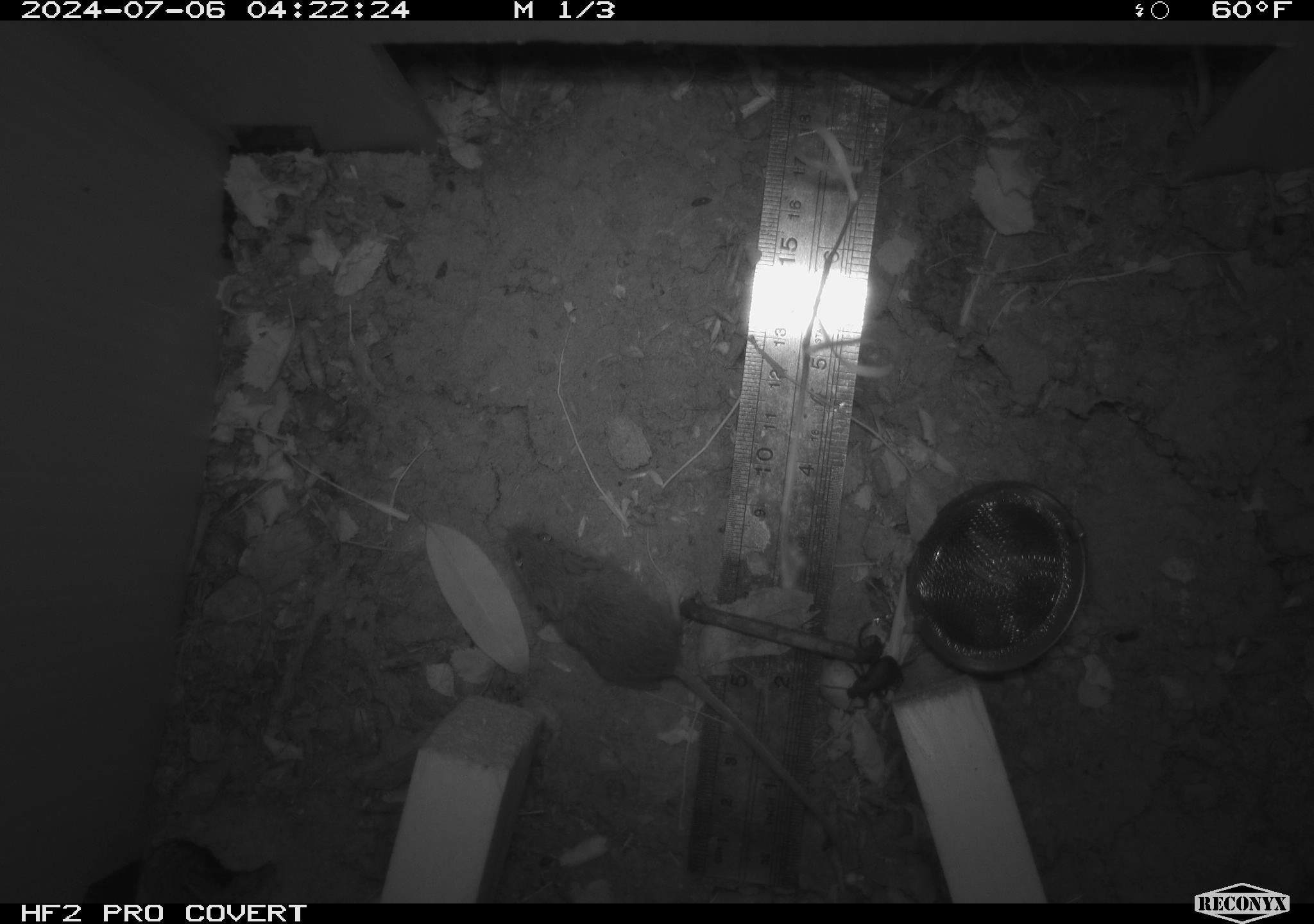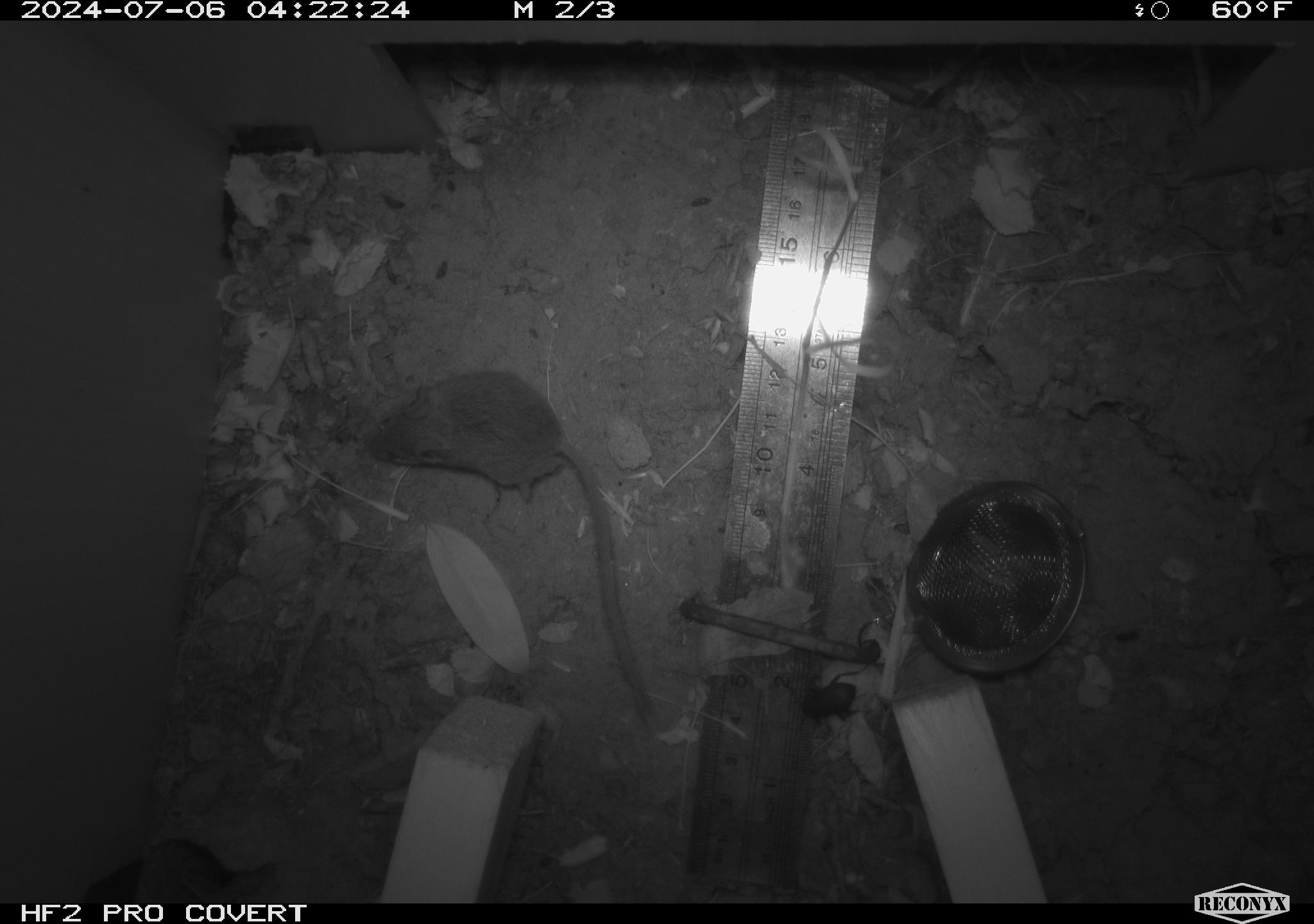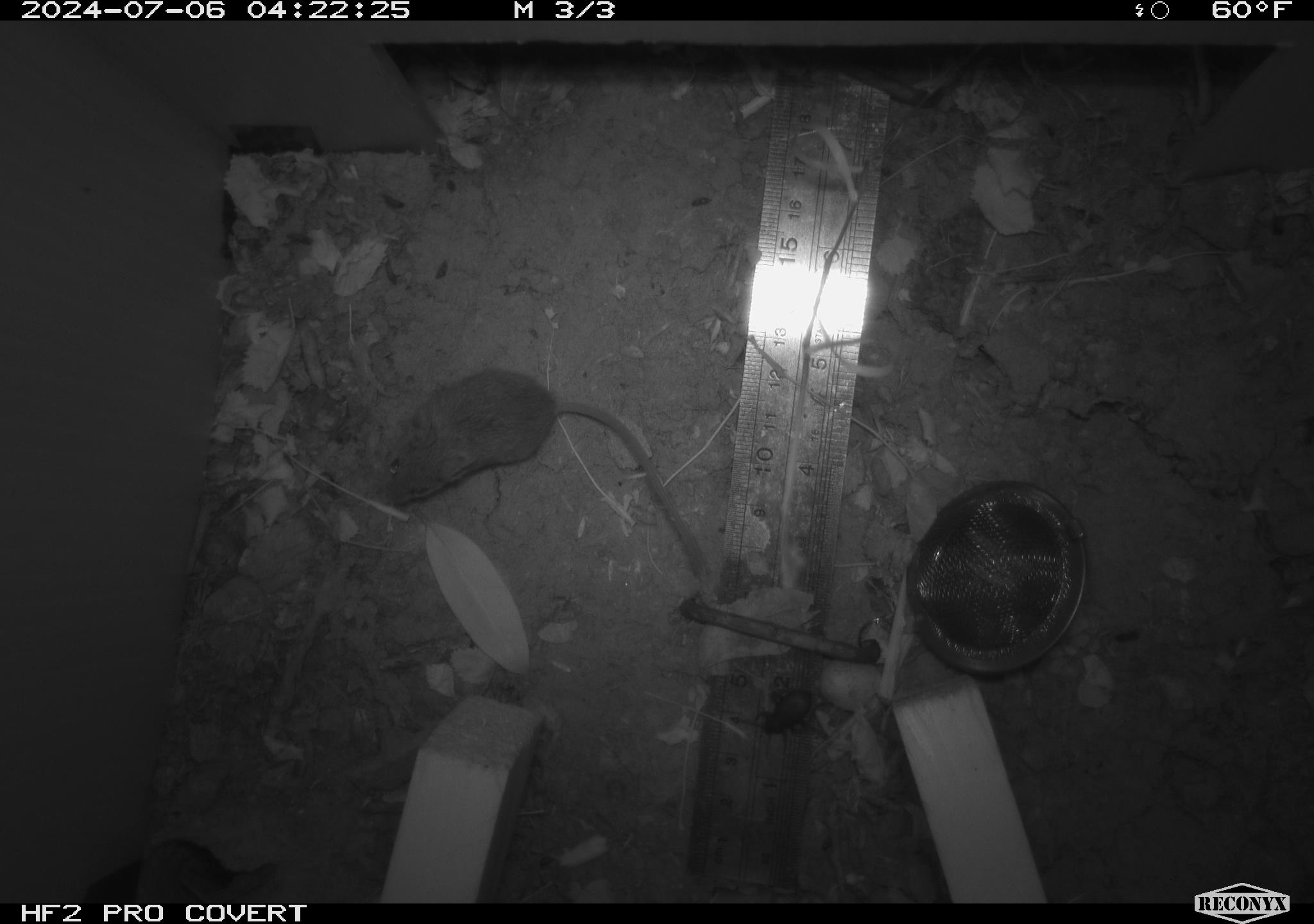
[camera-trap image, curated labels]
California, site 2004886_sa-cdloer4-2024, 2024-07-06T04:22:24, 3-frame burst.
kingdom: Animalia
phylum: Chordata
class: Mammalia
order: Rodentia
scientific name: Rodentia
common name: rodent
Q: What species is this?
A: Rodent (Rodentia).